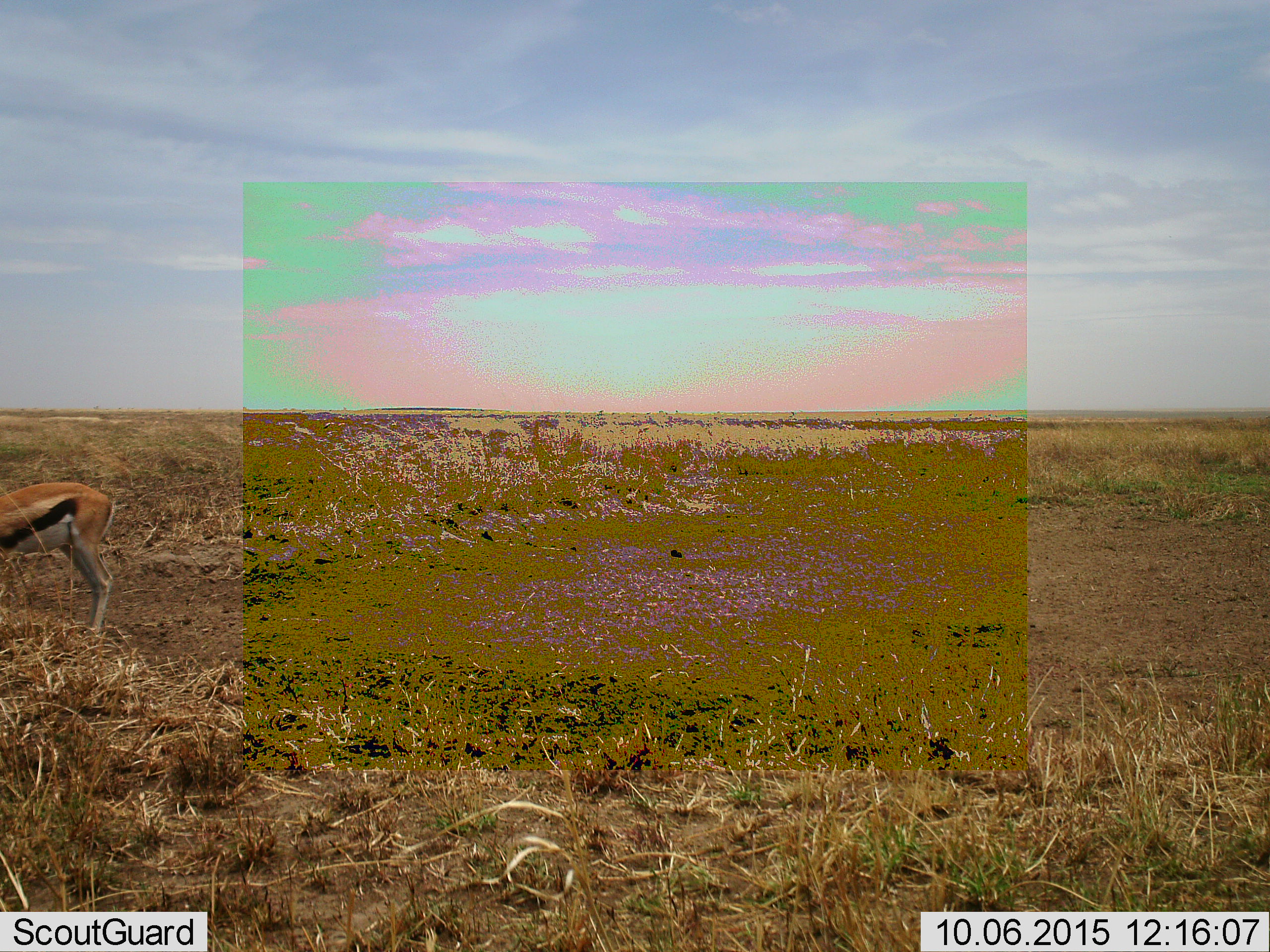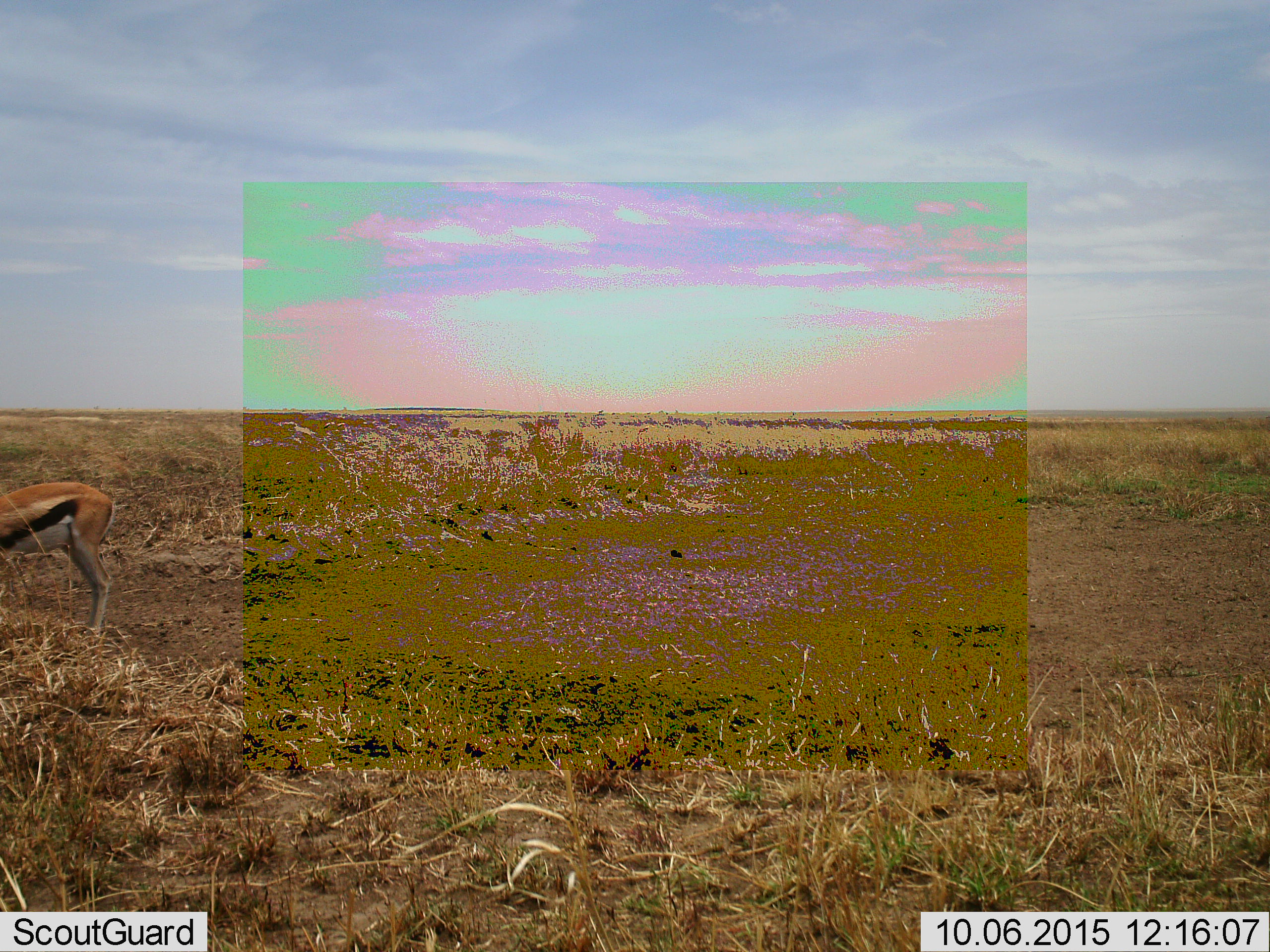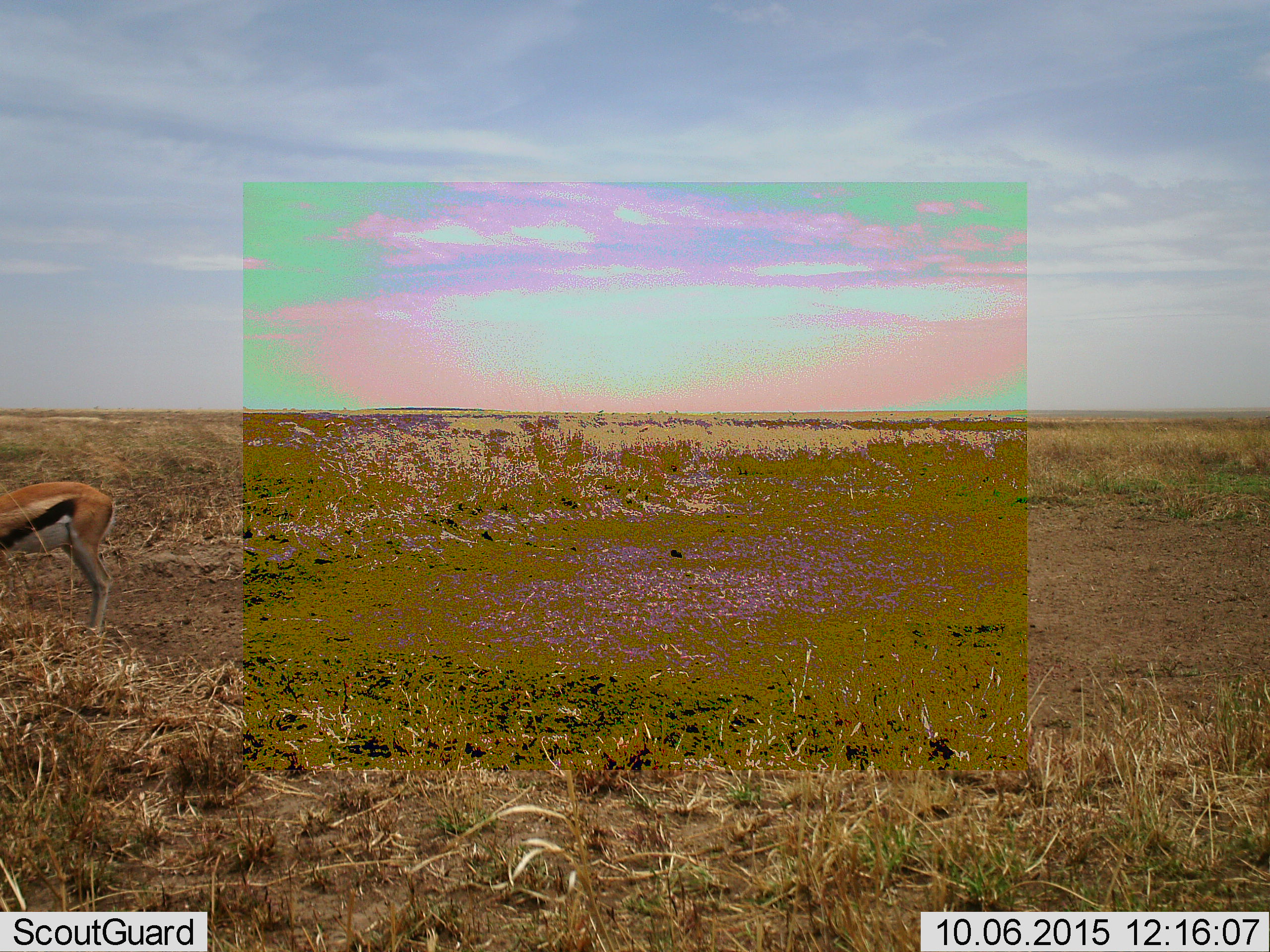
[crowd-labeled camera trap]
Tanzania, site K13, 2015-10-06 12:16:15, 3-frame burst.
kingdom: Animalia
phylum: Chordata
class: Mammalia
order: Artiodactyla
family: Bovidae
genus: Eudorcas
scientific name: Eudorcas thomsonii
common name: thomson's gazelle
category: gazellethomsons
Gazellethomsons (thomson's gazelle) (Eudorcas thomsonii), count 1. Behavior (volunteer vote fractions): standing 100%, resting 0%, moving 14%, interacting 0%. Young present (vote fraction): 0%. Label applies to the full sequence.